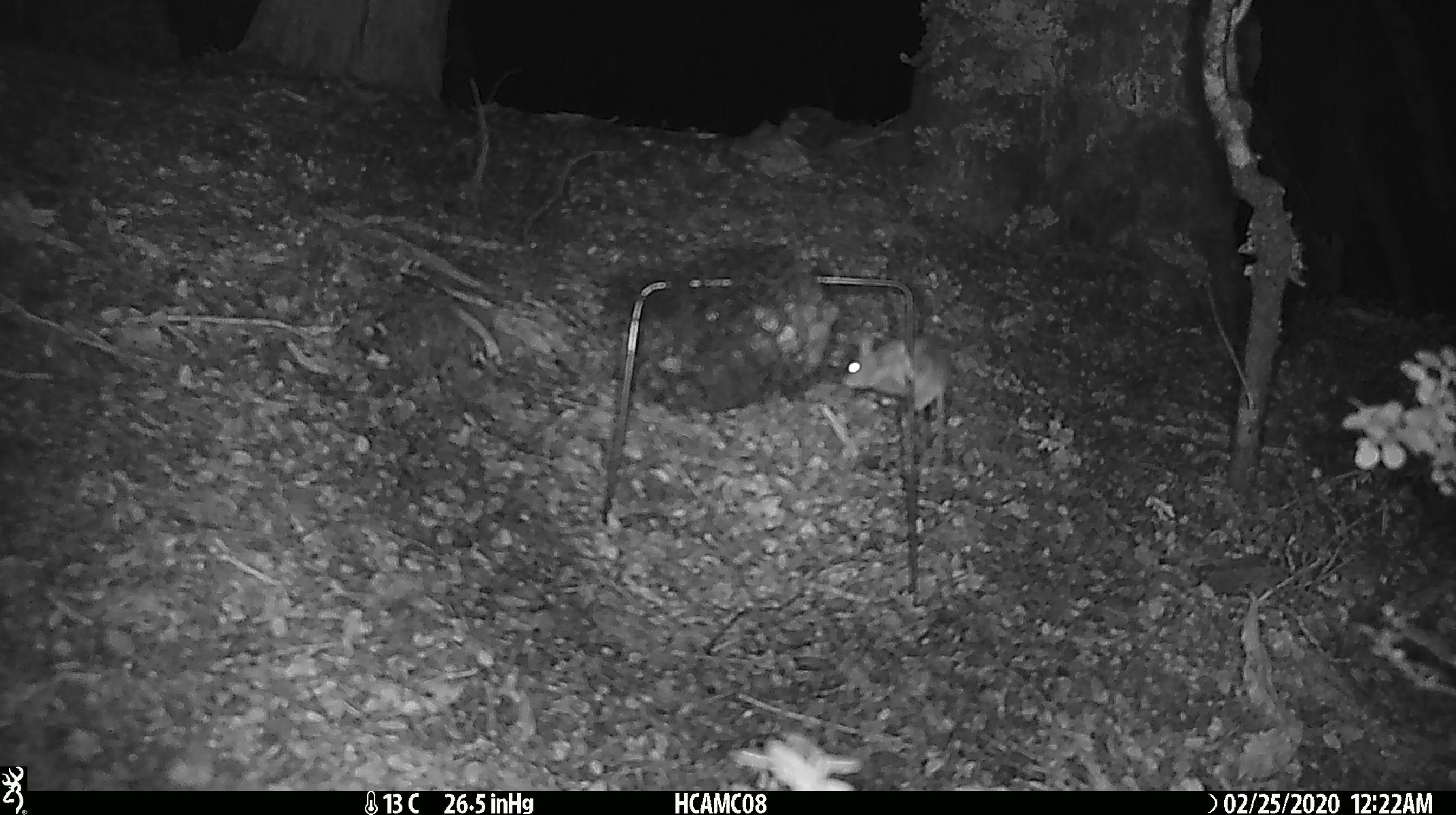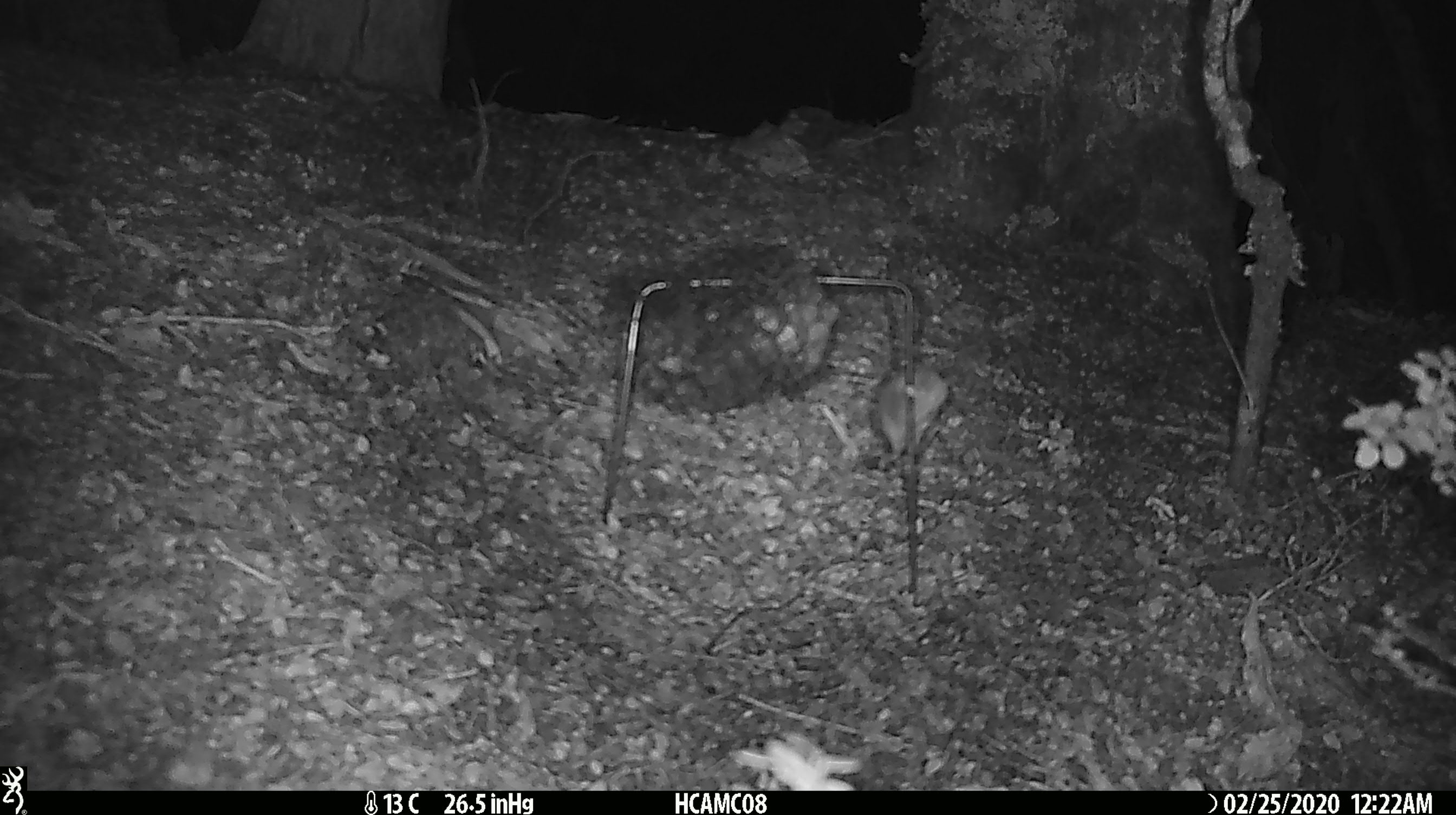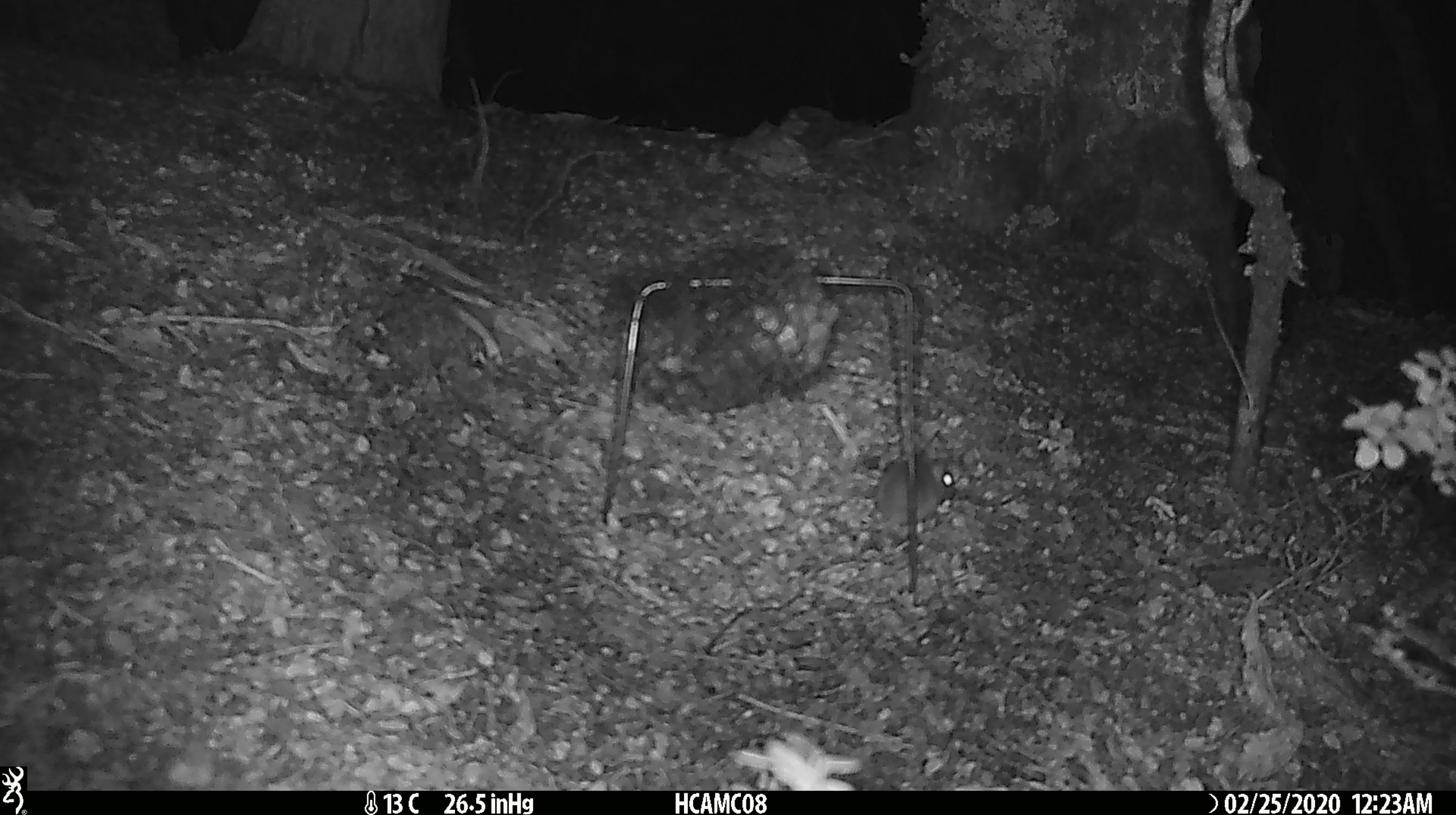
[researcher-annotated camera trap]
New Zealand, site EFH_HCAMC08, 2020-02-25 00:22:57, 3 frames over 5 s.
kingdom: Animalia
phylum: Chordata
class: Mammalia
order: Rodentia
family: Muridae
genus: Mus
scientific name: Mus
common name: mouse